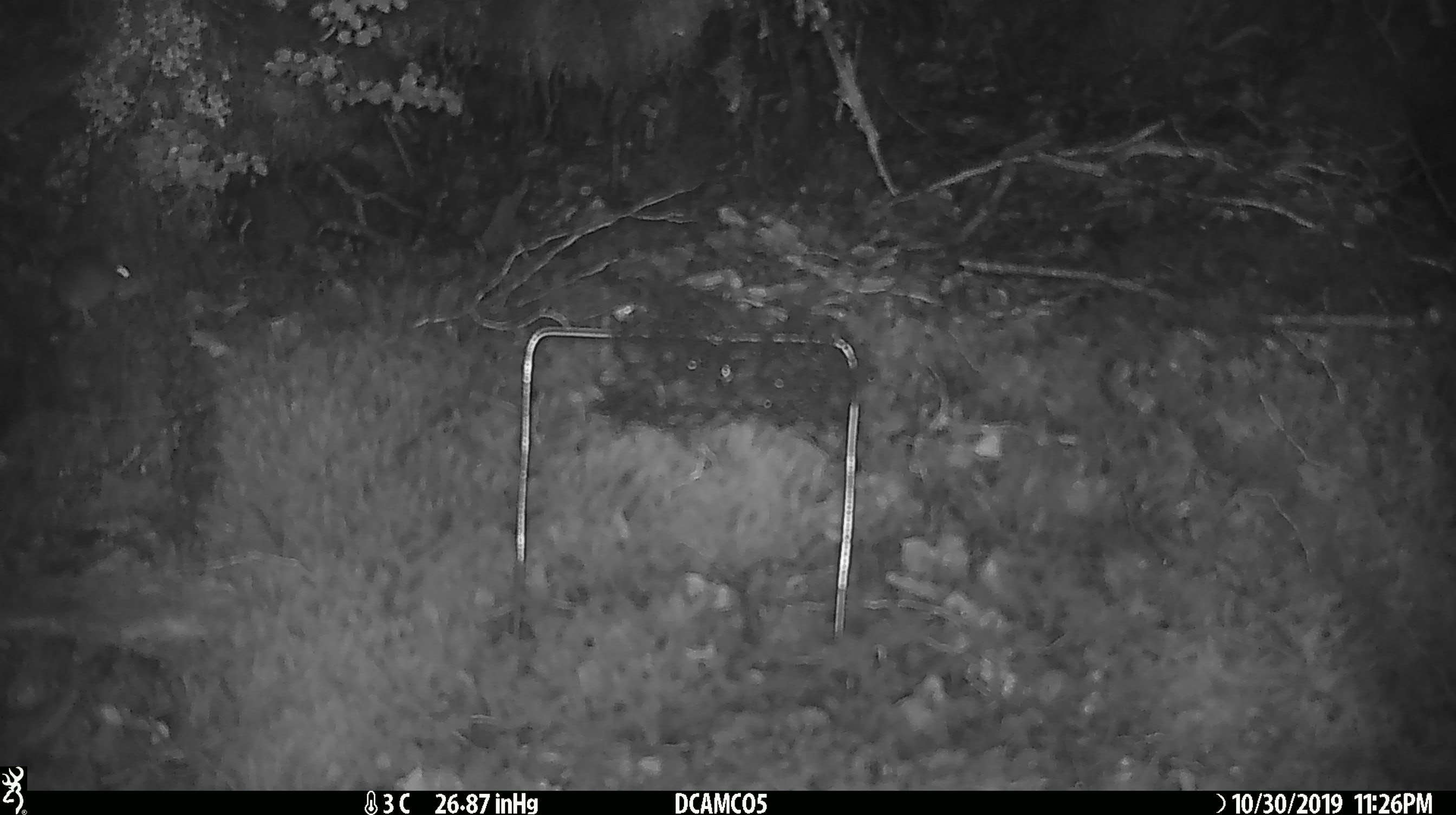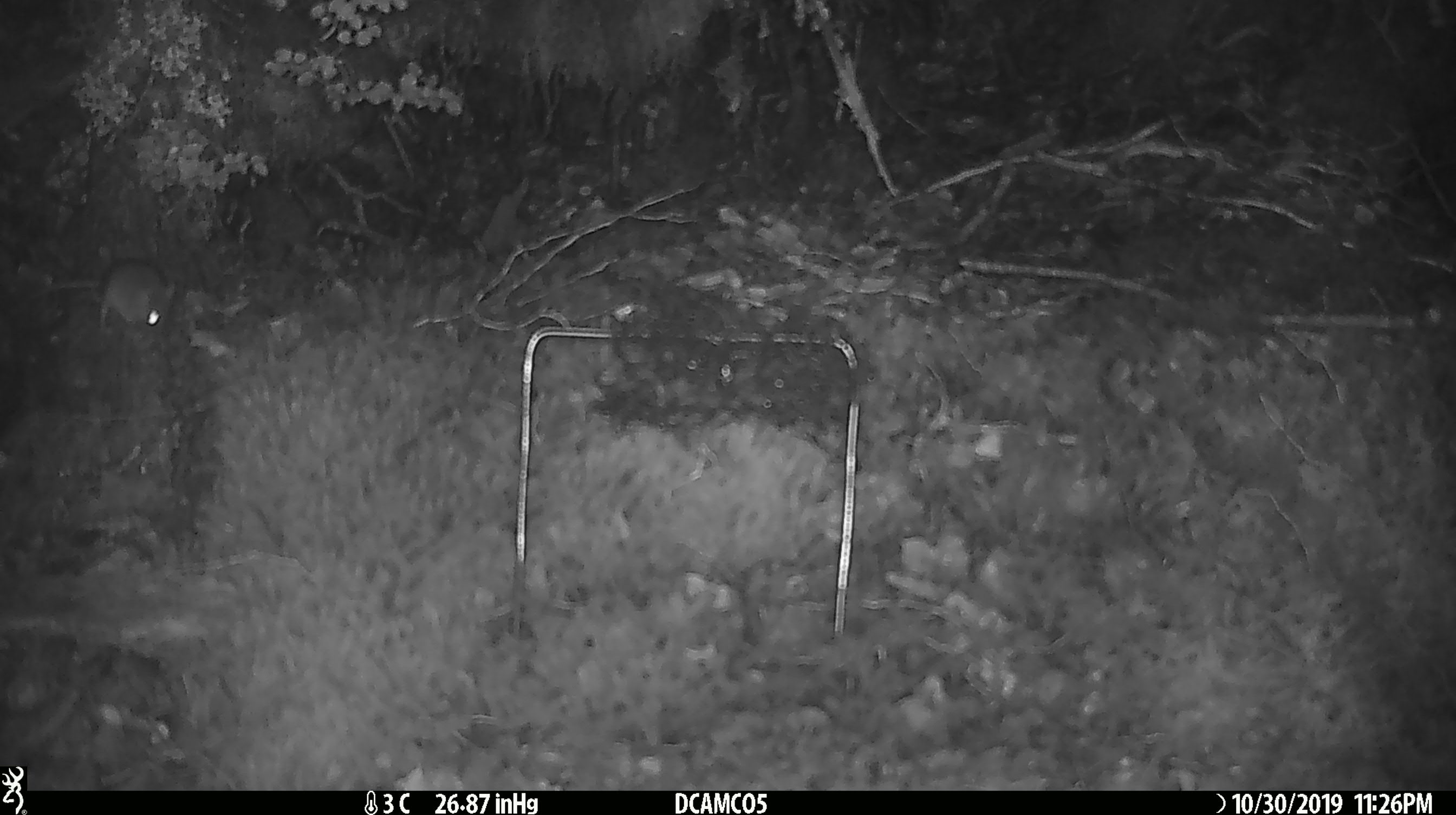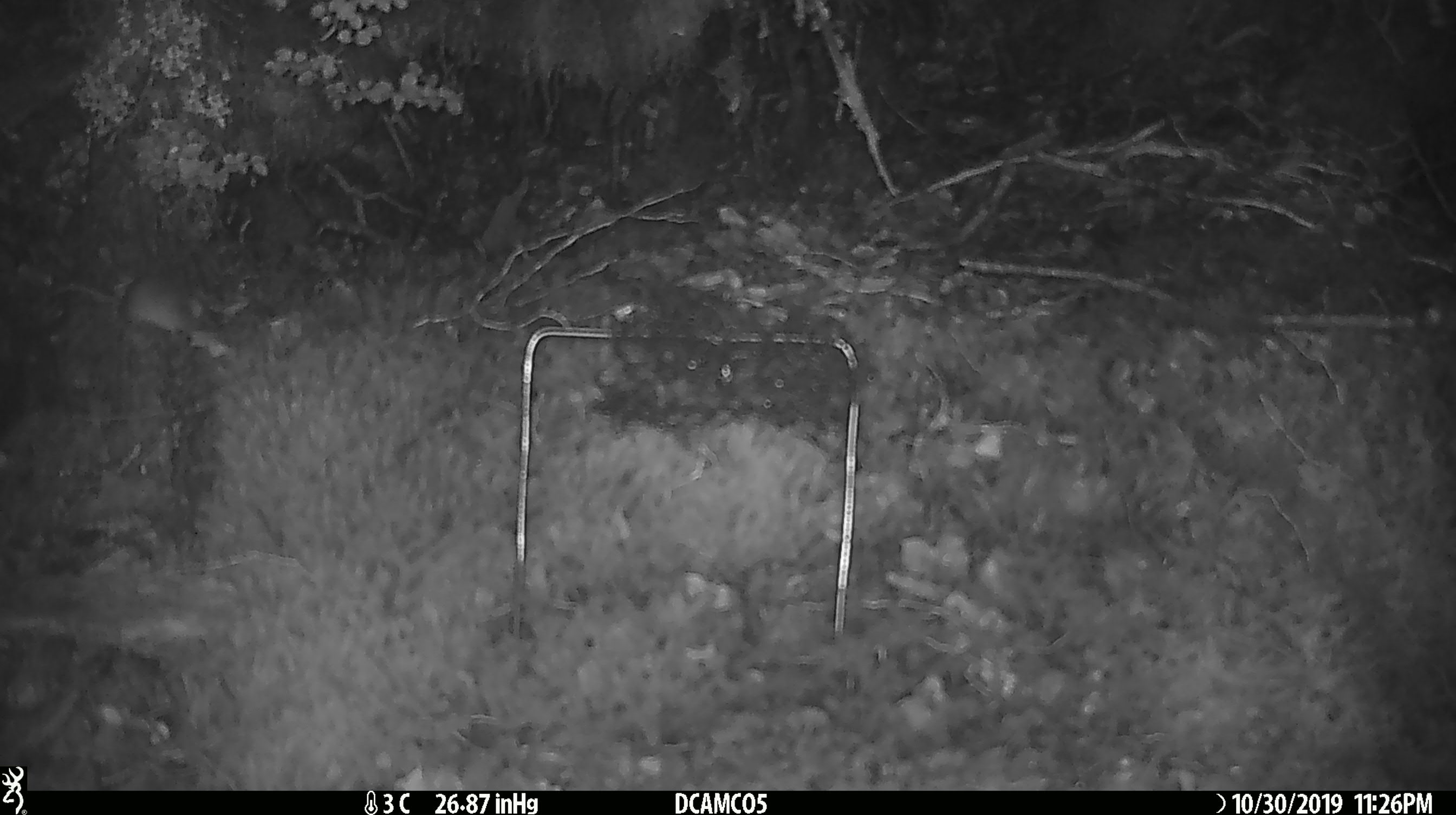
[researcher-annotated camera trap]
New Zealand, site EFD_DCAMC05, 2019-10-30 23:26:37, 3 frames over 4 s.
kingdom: Animalia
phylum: Chordata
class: Mammalia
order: Rodentia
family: Muridae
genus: Mus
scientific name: Mus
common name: mouse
Mouse (Mus).